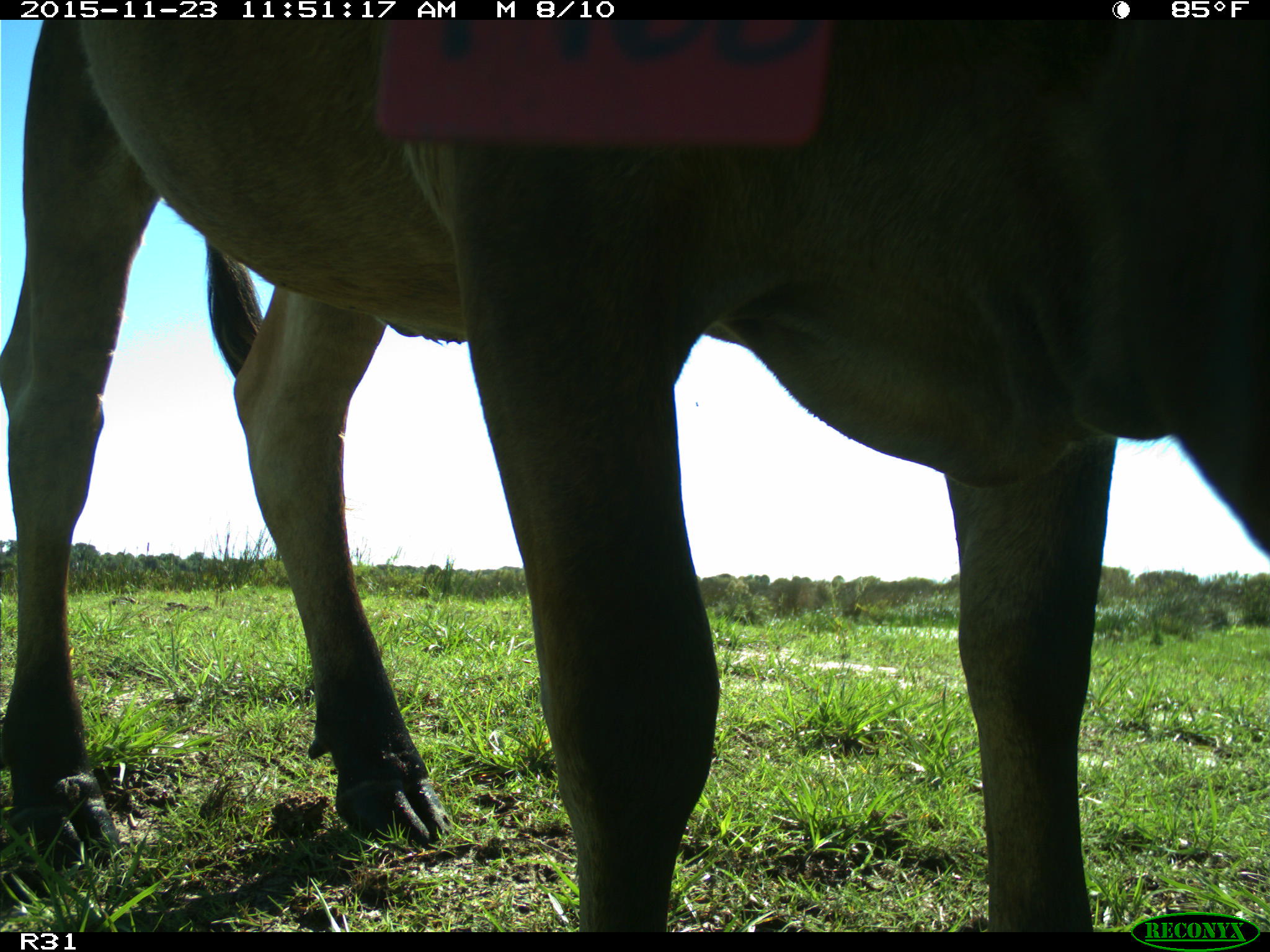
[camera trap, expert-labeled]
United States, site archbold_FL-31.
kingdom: Animalia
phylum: Chordata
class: Mammalia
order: Artiodactyla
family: Bovidae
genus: Bos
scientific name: Bos taurus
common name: domestic cow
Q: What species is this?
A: Bos taurus (domestic cow).